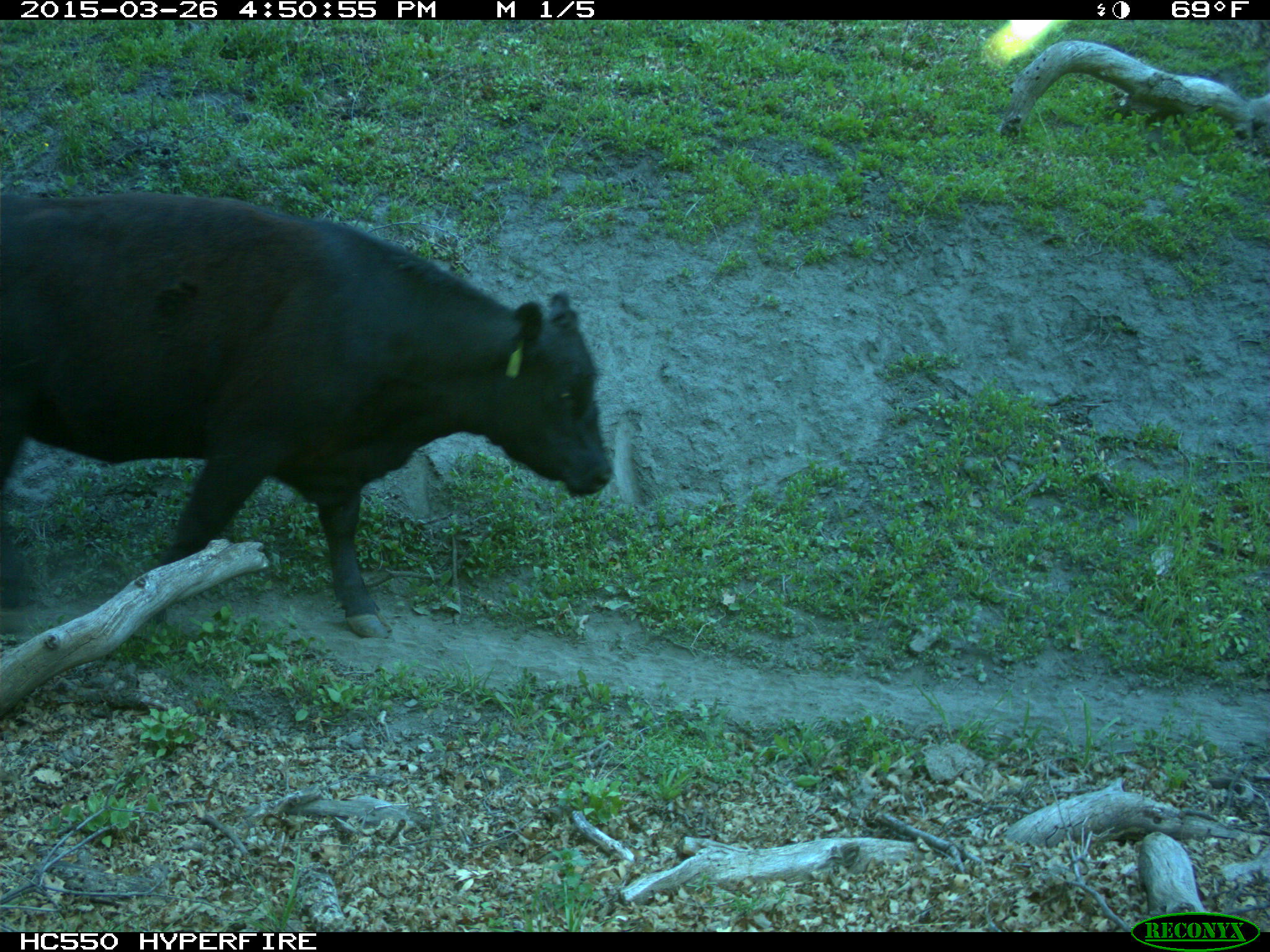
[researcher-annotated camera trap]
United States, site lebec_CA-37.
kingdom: Animalia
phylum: Chordata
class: Mammalia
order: Artiodactyla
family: Bovidae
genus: Bos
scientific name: Bos taurus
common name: domestic cow